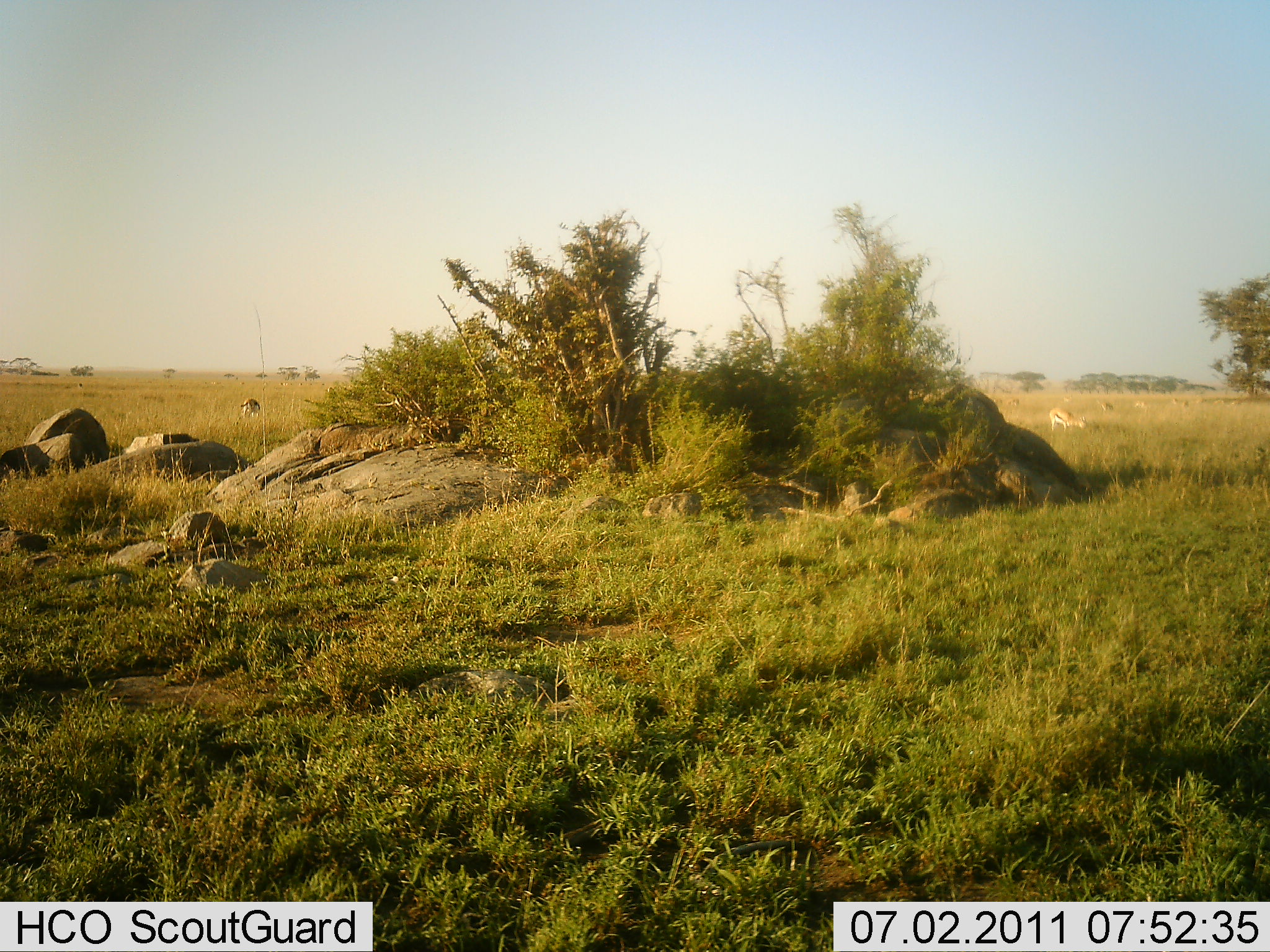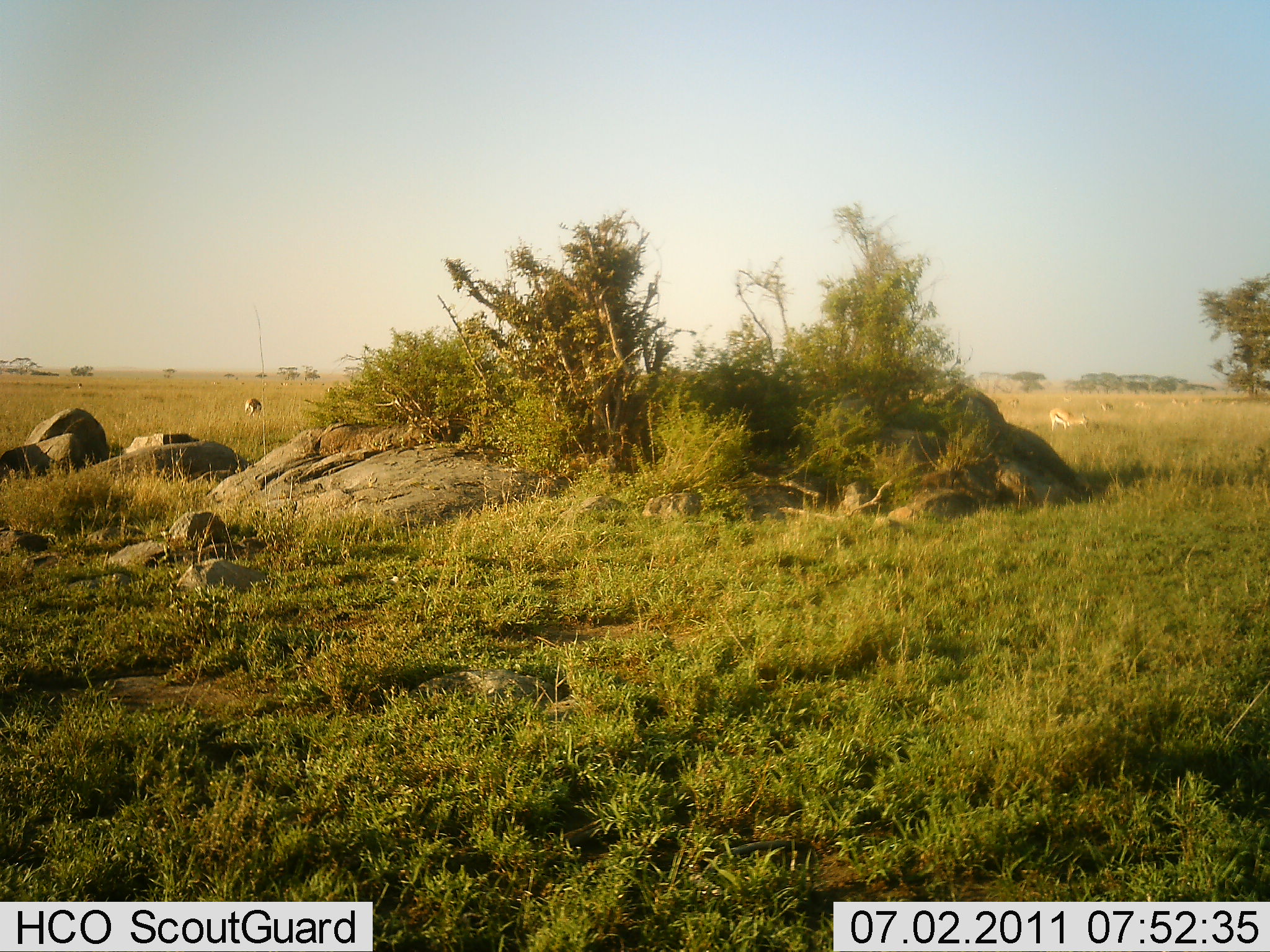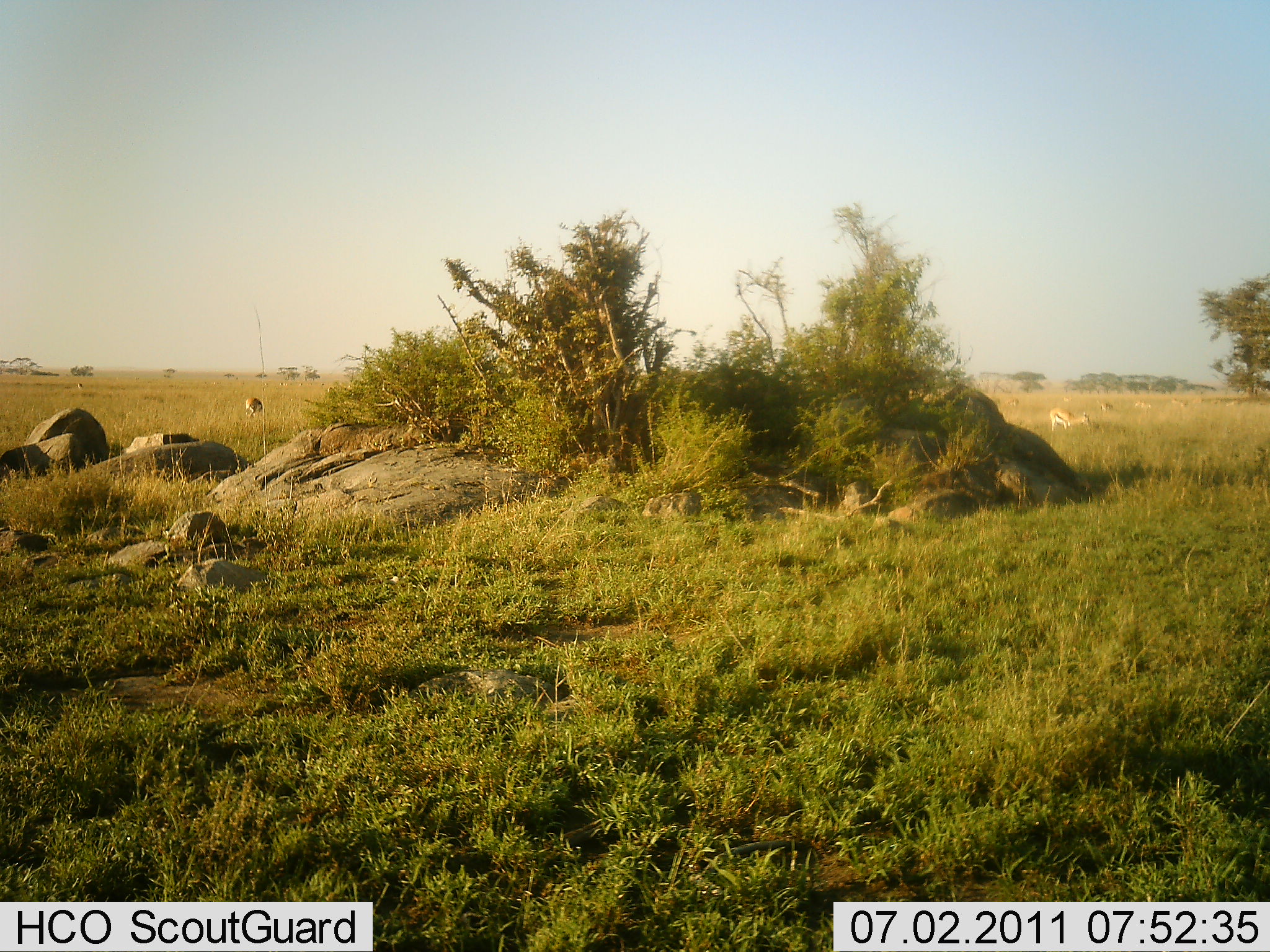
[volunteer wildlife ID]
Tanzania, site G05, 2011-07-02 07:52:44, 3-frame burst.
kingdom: Animalia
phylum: Chordata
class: Mammalia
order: Artiodactyla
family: Bovidae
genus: Eudorcas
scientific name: Eudorcas thomsonii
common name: thomson's gazelle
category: gazellethomsons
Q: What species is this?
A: Gazellethomsons (thomson's gazelle) (Eudorcas thomsonii).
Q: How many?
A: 5.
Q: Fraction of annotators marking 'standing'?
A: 15%.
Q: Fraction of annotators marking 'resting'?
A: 0%.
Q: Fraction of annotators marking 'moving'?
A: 0%.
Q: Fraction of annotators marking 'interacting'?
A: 0%.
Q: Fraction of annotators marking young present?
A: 0%.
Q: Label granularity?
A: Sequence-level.